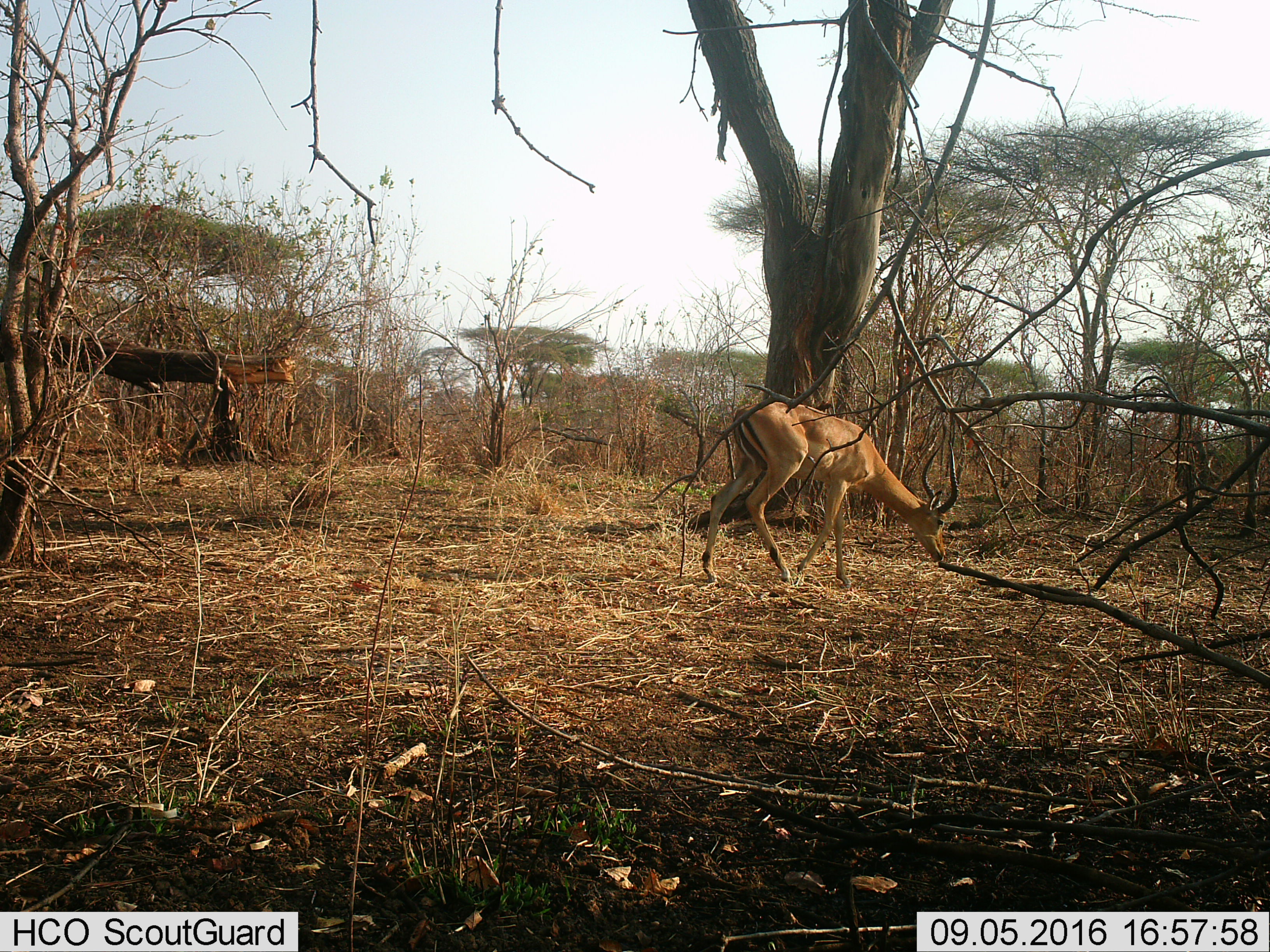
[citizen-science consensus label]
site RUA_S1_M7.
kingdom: Animalia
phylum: Chordata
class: Mammalia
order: Artiodactyla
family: Bovidae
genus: Aepyceros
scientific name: Aepyceros melampus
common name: impala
Impala (Aepyceros melampus), count 1. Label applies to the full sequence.